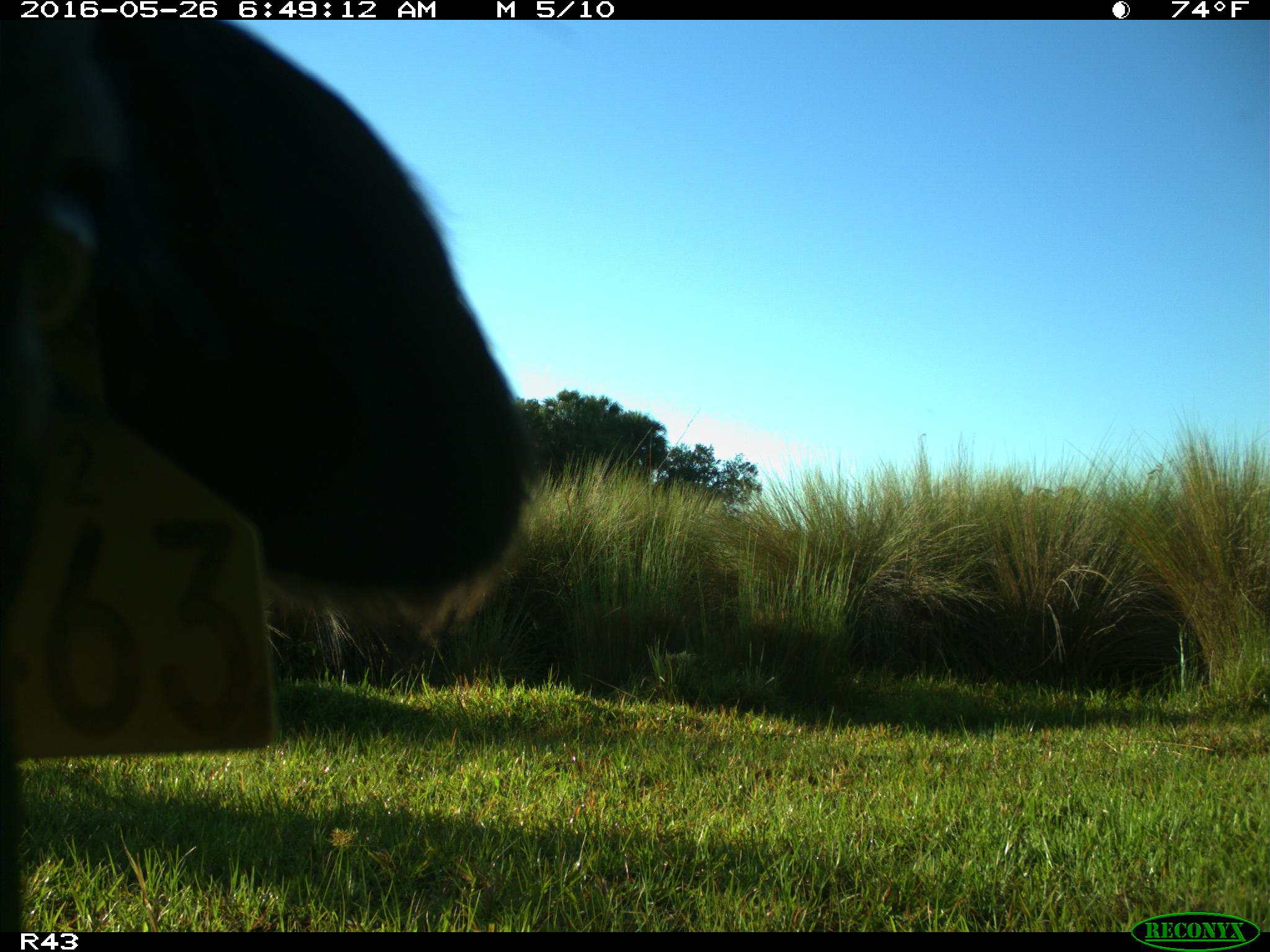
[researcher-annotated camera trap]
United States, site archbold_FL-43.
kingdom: Animalia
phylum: Chordata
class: Mammalia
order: Artiodactyla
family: Bovidae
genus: Bos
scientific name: Bos taurus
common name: domestic cow